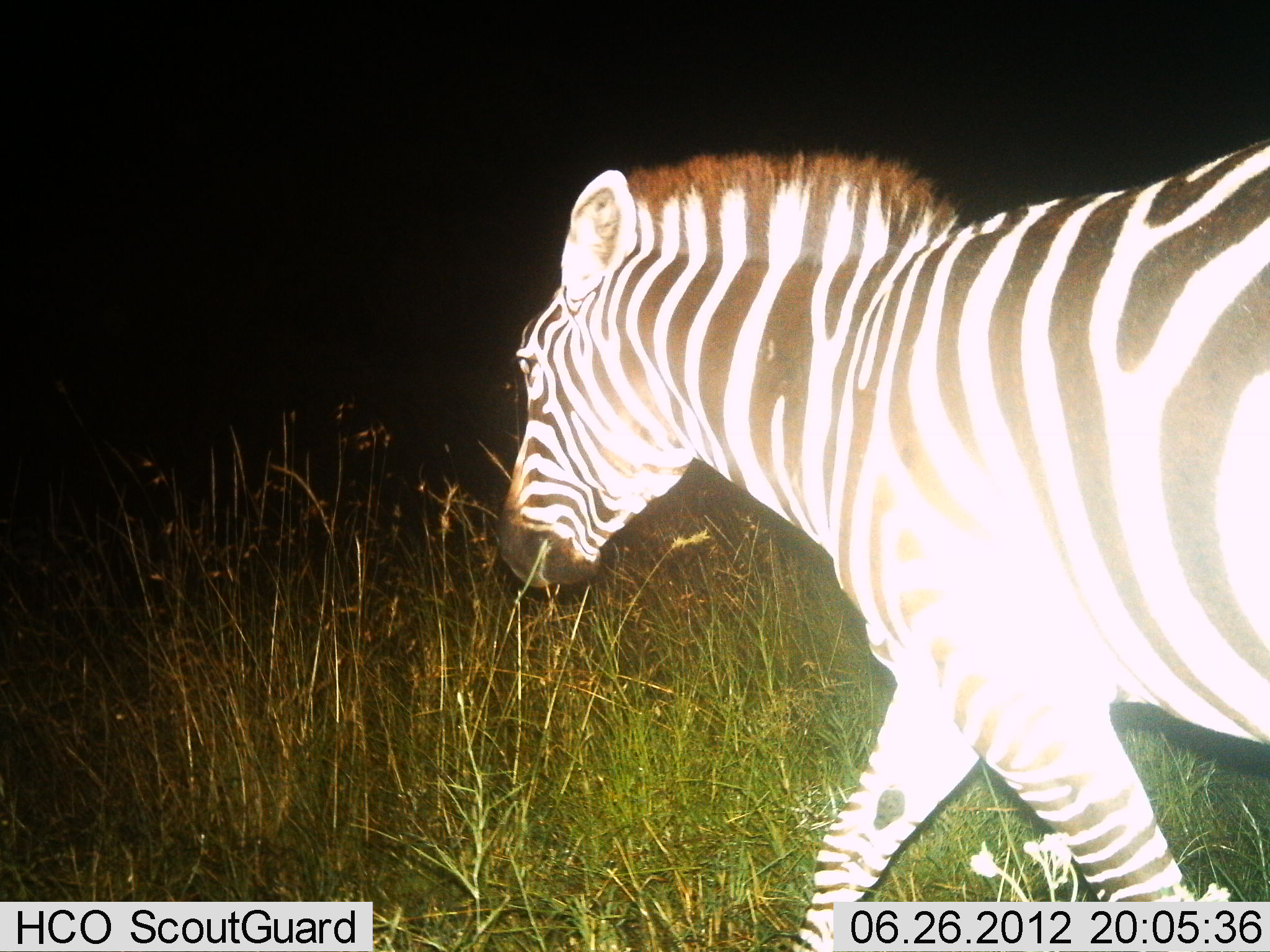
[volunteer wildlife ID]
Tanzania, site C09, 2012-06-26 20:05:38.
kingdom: Animalia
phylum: Chordata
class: Mammalia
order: Perissodactyla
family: Equidae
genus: Equus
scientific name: Equus quagga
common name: plains zebra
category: zebra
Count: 1.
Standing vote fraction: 10%.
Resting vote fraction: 0%.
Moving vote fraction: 100%.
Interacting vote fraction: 0%.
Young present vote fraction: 0%.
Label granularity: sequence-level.